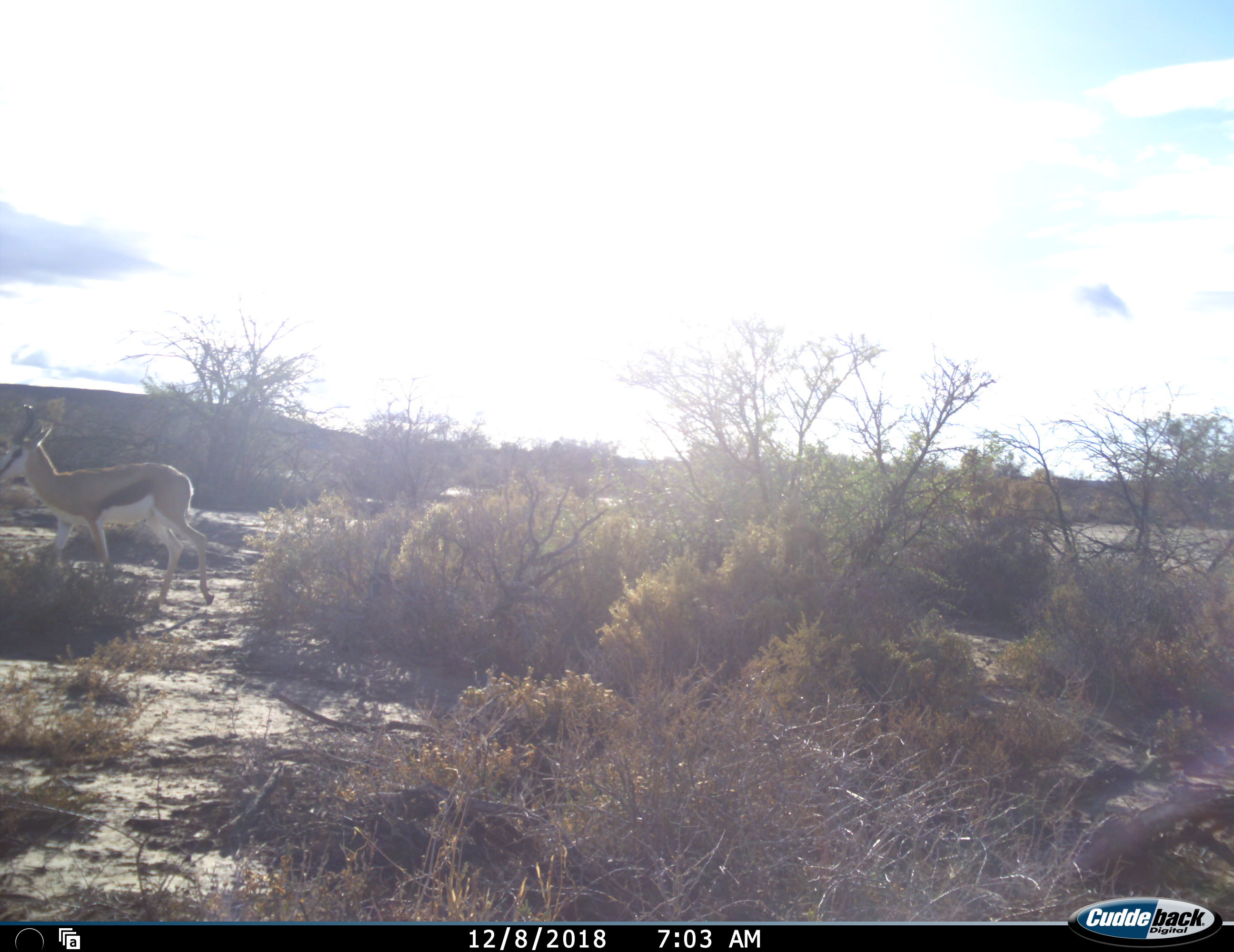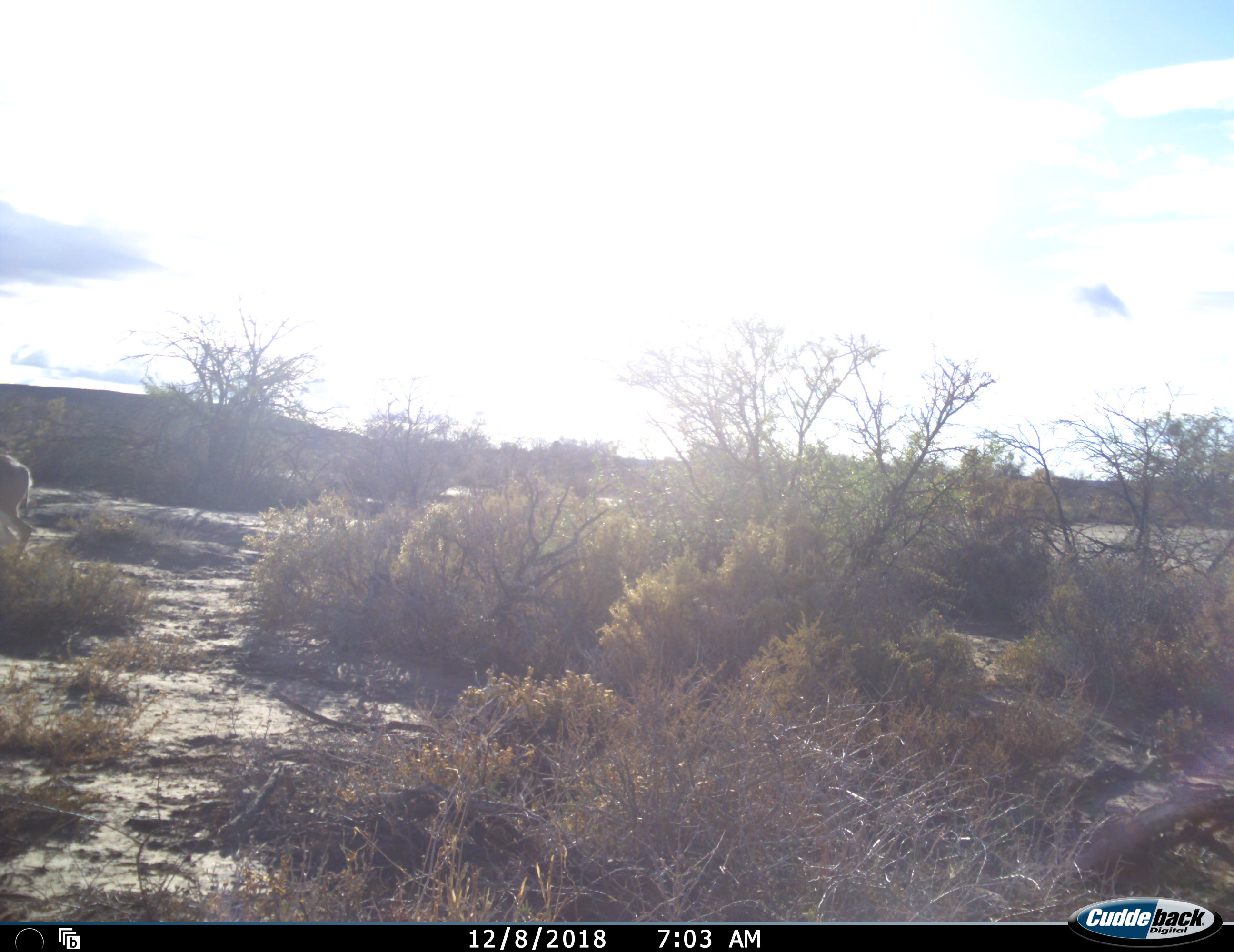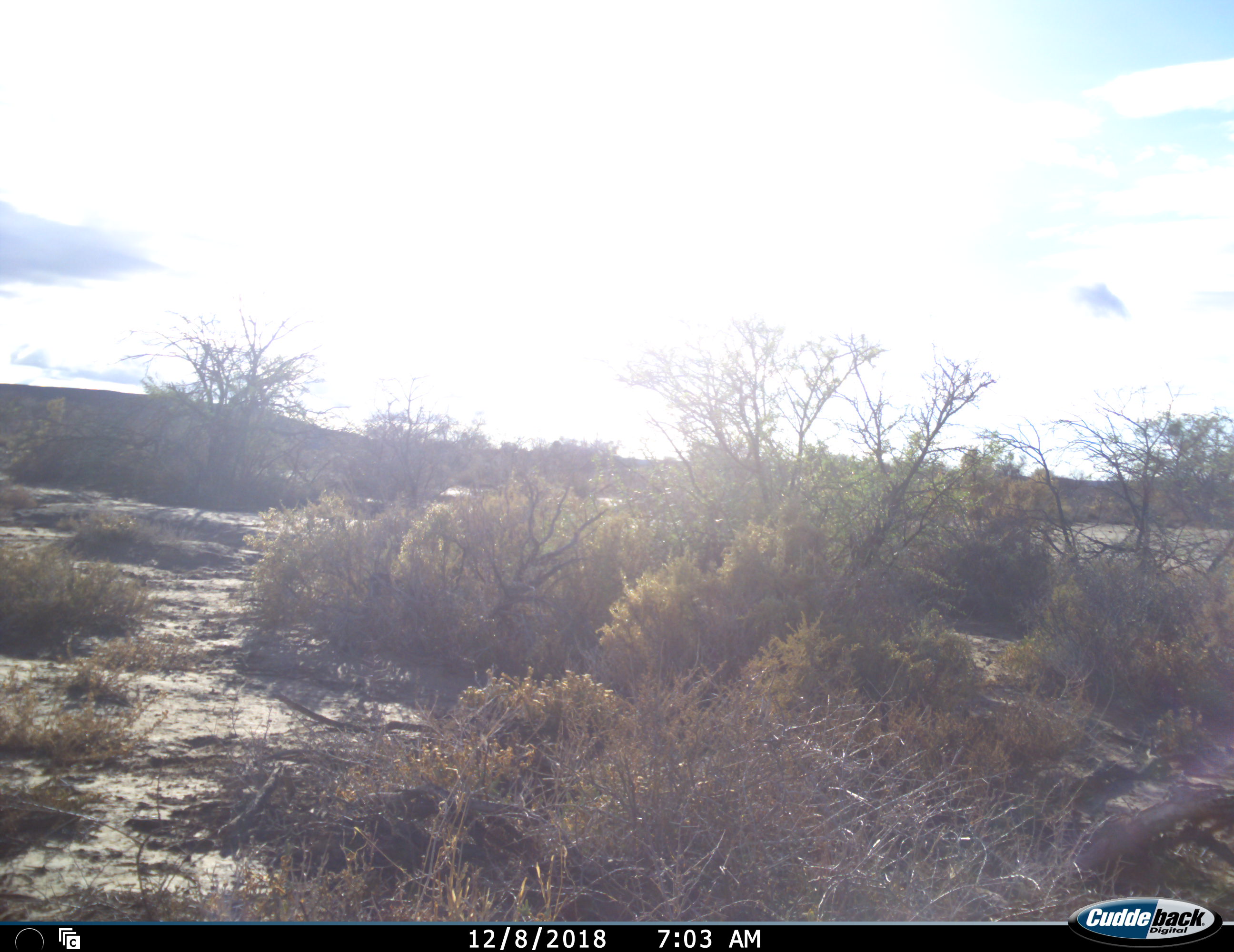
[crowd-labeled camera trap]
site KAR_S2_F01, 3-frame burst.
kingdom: Animalia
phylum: Chordata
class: Mammalia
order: Artiodactyla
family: Bovidae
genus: Antidorcas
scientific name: Antidorcas marsupialis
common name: springbok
Springbok (Antidorcas marsupialis), count 1. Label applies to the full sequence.